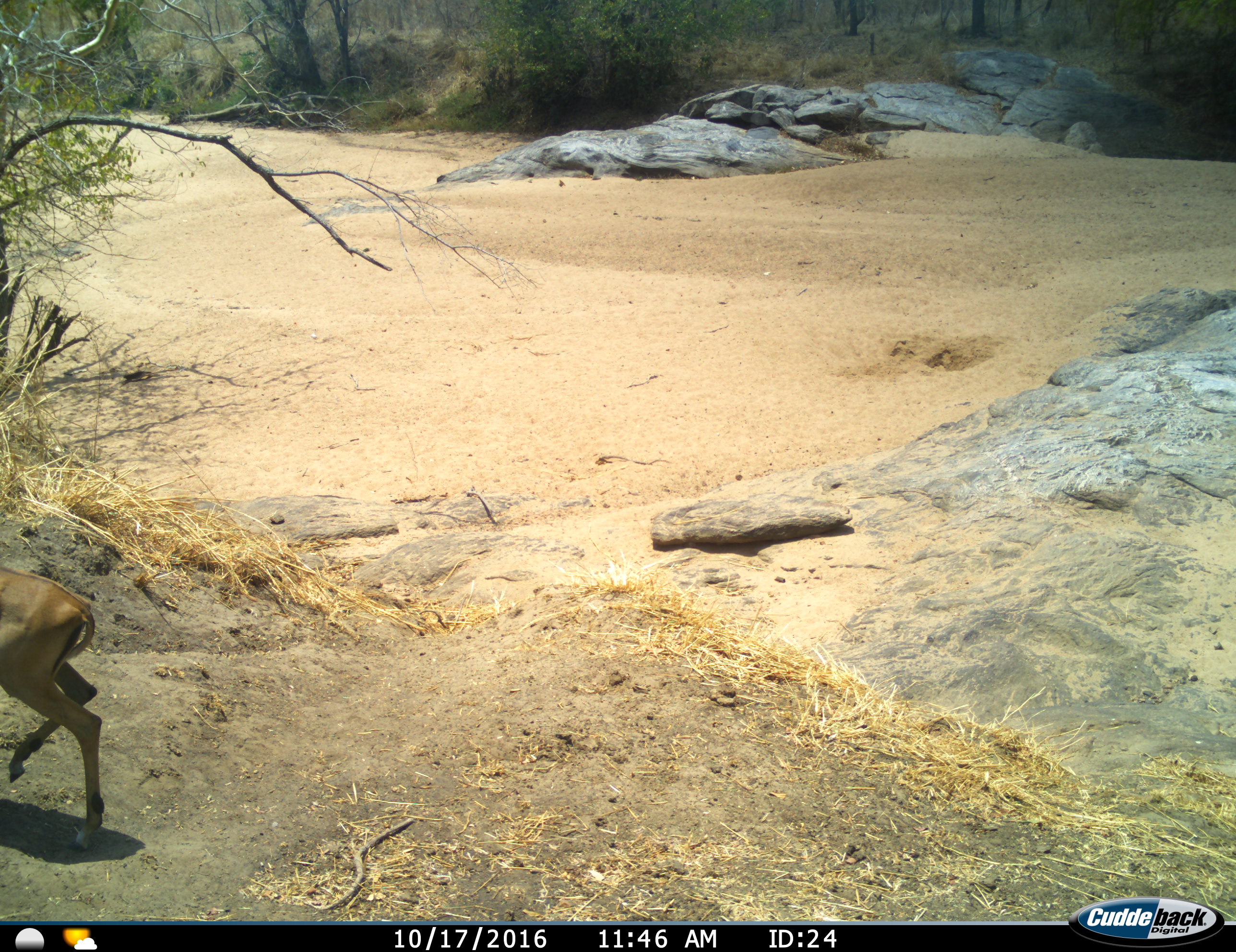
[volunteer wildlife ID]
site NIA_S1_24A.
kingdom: Animalia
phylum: Chordata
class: Mammalia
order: Artiodactyla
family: Bovidae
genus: Aepyceros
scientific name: Aepyceros melampus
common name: impala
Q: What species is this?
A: Impala (Aepyceros melampus).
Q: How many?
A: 1.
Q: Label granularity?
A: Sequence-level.